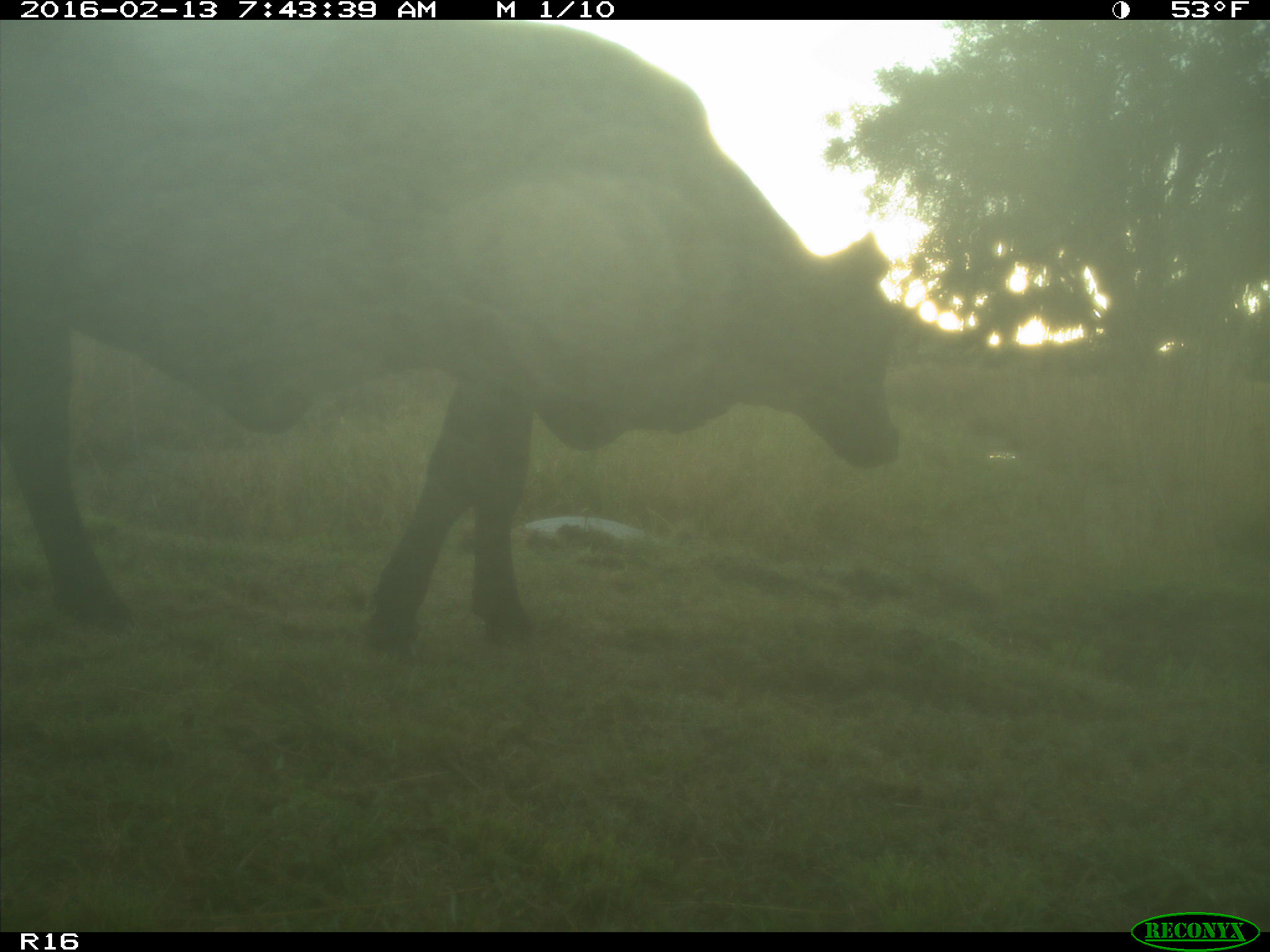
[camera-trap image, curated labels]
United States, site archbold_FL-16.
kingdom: Animalia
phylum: Chordata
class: Mammalia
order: Artiodactyla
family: Bovidae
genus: Bos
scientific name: Bos taurus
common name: domestic cow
Bos taurus (domestic cow).